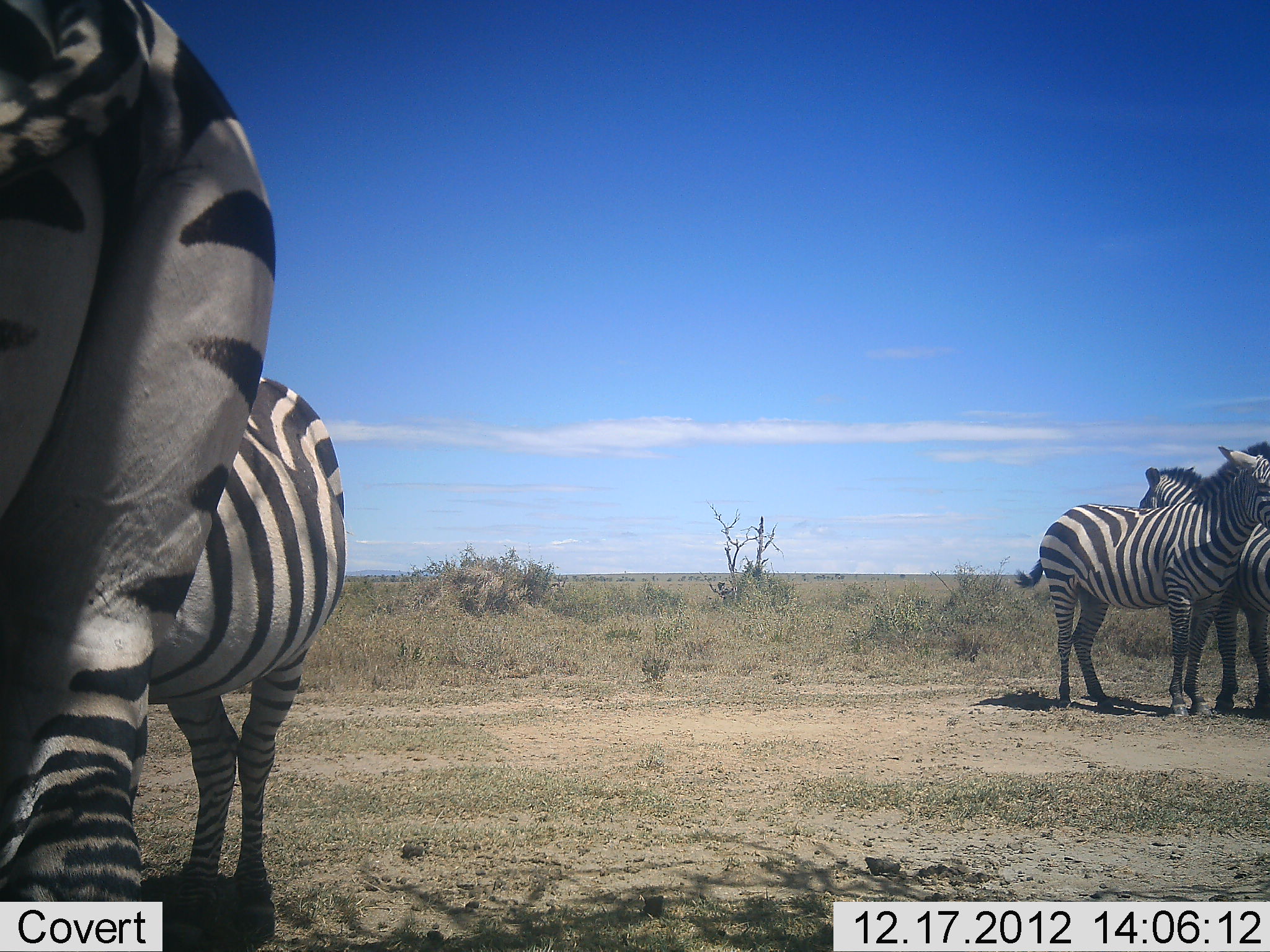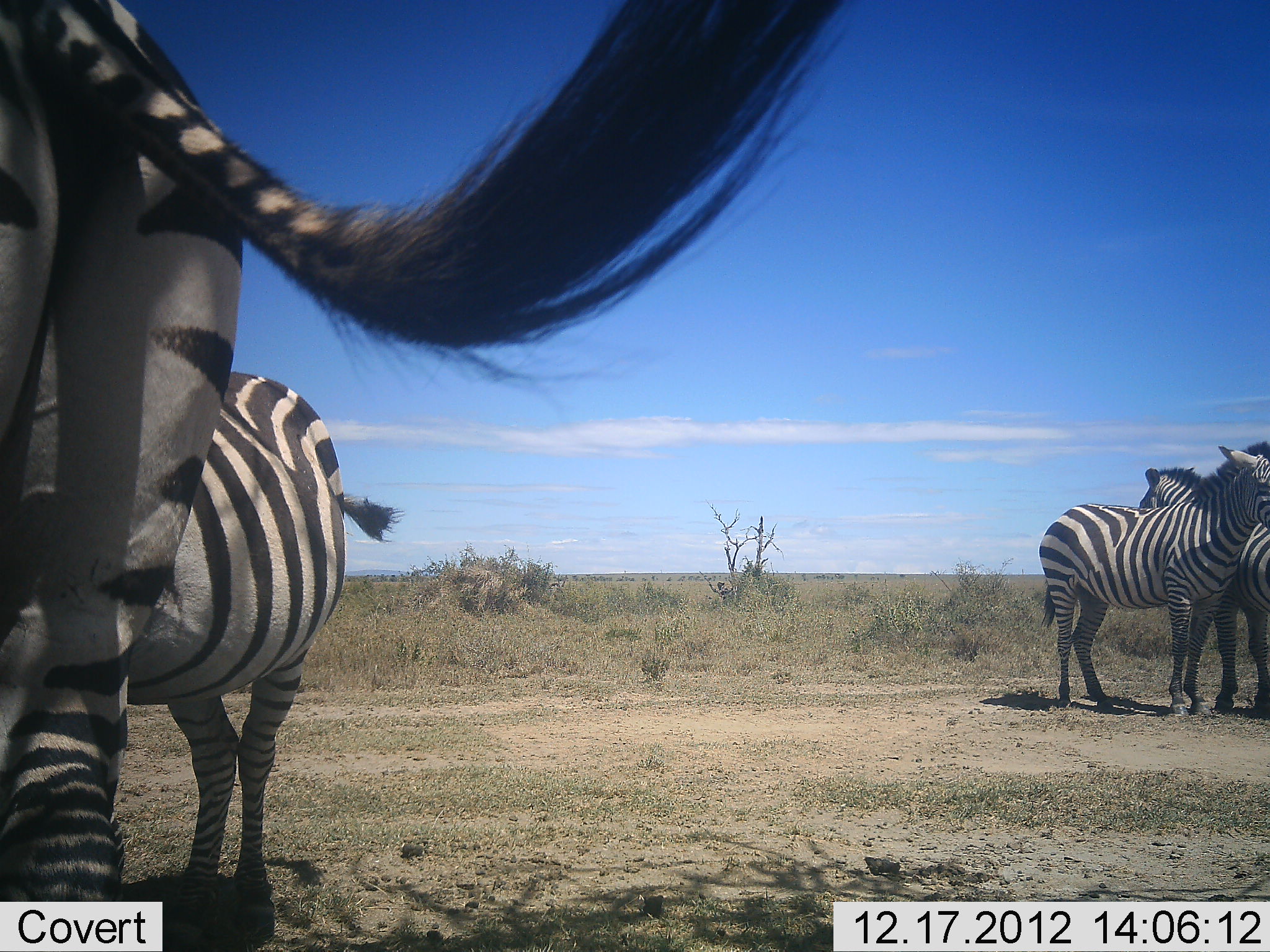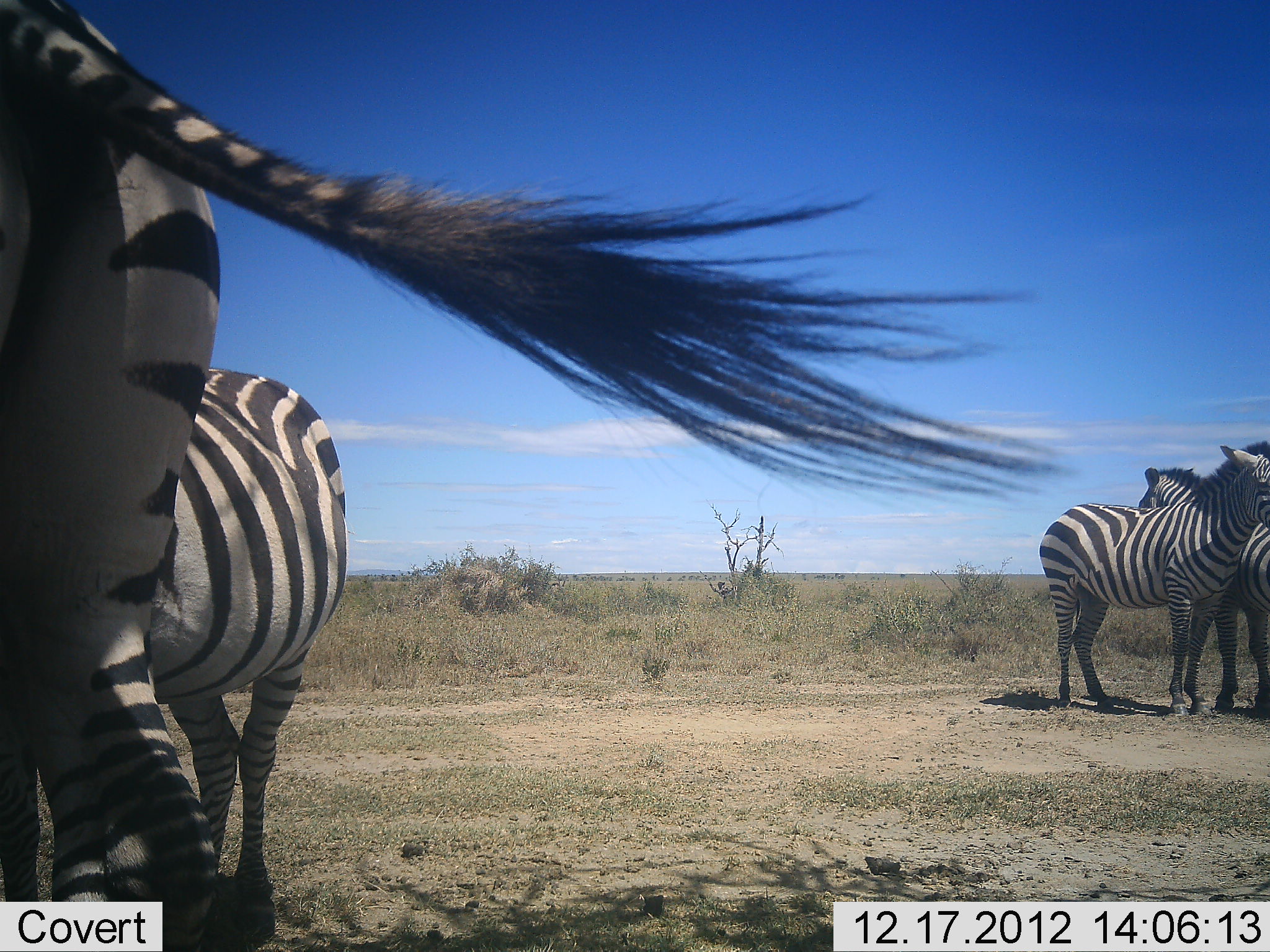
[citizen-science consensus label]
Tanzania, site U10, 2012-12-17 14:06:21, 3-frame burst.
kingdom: Animalia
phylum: Chordata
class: Mammalia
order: Perissodactyla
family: Equidae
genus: Equus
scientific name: Equus quagga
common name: plains zebra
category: zebra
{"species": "zebra (plains zebra) (Equus quagga)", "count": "4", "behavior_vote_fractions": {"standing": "80%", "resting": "10%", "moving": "10%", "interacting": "20%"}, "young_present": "0%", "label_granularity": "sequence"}